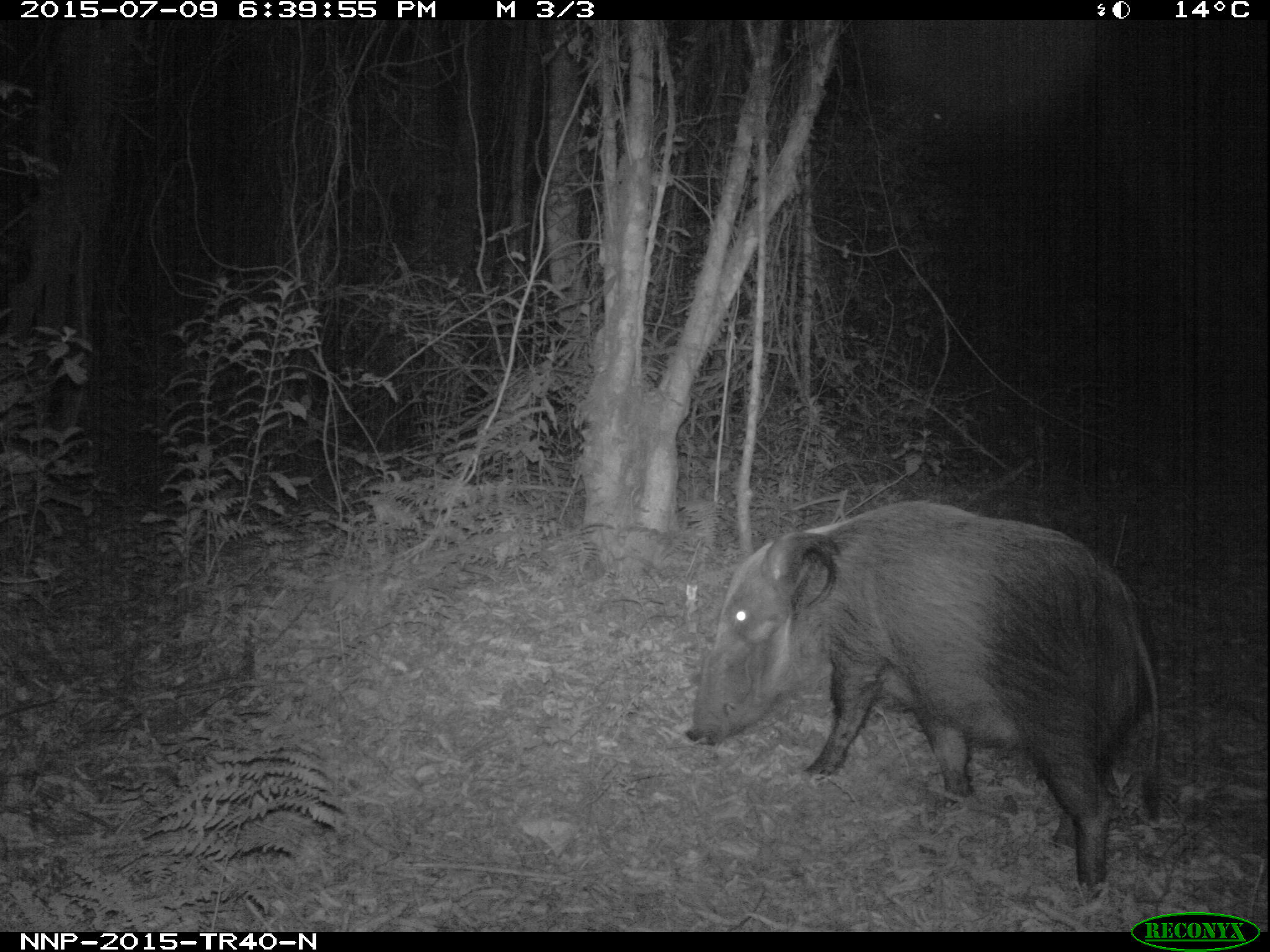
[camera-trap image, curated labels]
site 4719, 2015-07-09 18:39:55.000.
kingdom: Animalia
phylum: Chordata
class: Mammalia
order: Artiodactyla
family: Suidae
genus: Potamochoerus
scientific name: Potamochoerus larvatus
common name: bushpig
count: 1